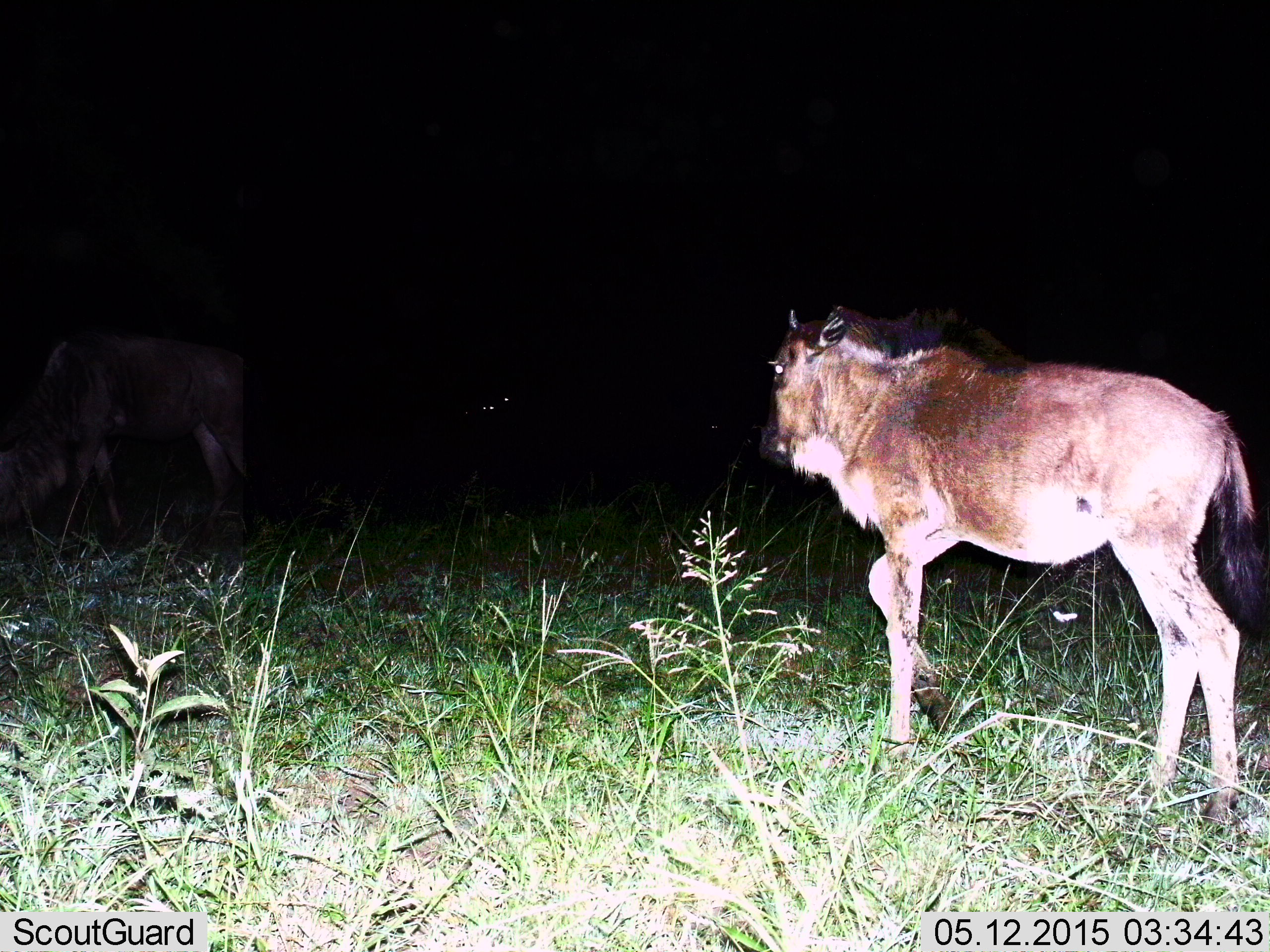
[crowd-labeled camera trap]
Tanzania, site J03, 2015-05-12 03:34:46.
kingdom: Animalia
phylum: Chordata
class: Mammalia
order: Artiodactyla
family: Bovidae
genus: Connochaetes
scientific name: Connochaetes taurinus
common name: blue wildebeest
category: wildebeest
Wildebeest (blue wildebeest) (Connochaetes taurinus), count 2. Behavior (volunteer vote fractions): standing 60%, resting 0%, moving 70%, interacting 0%. Young present (vote fraction): 50%. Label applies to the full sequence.